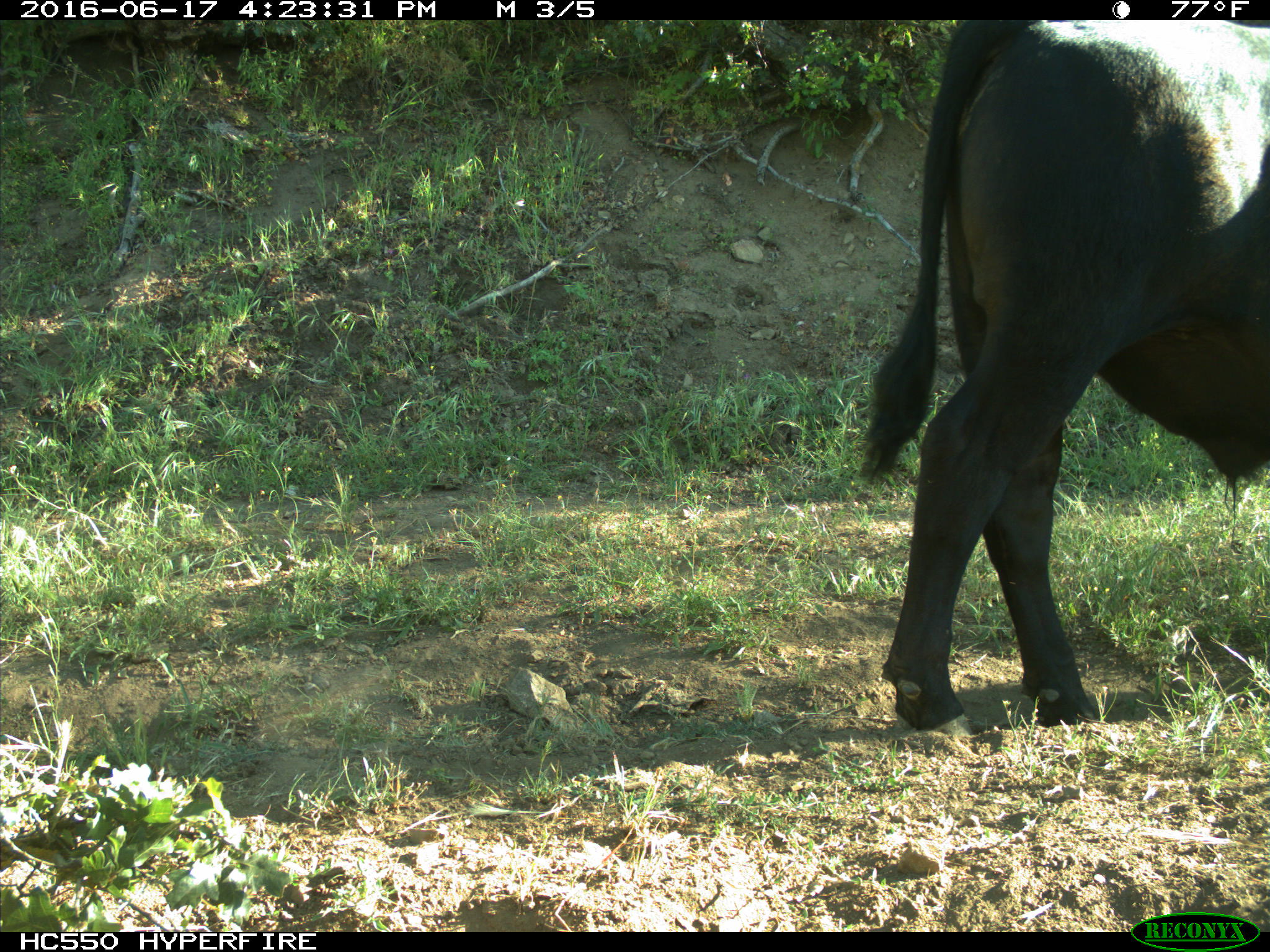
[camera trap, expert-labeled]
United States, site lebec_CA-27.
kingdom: Animalia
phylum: Chordata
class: Mammalia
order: Artiodactyla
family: Bovidae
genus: Bos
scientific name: Bos taurus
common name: domestic cow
Bos taurus (domestic cow).